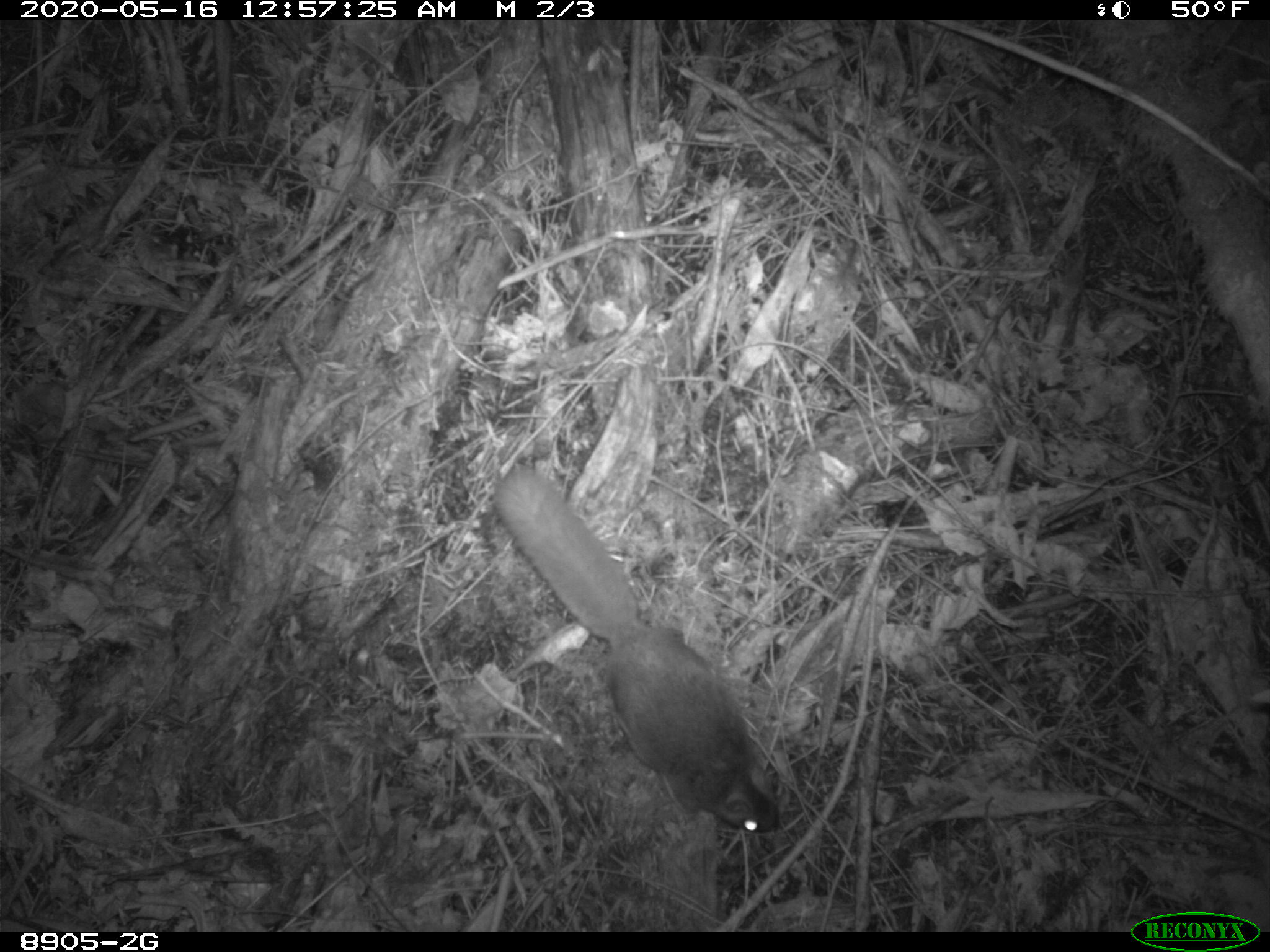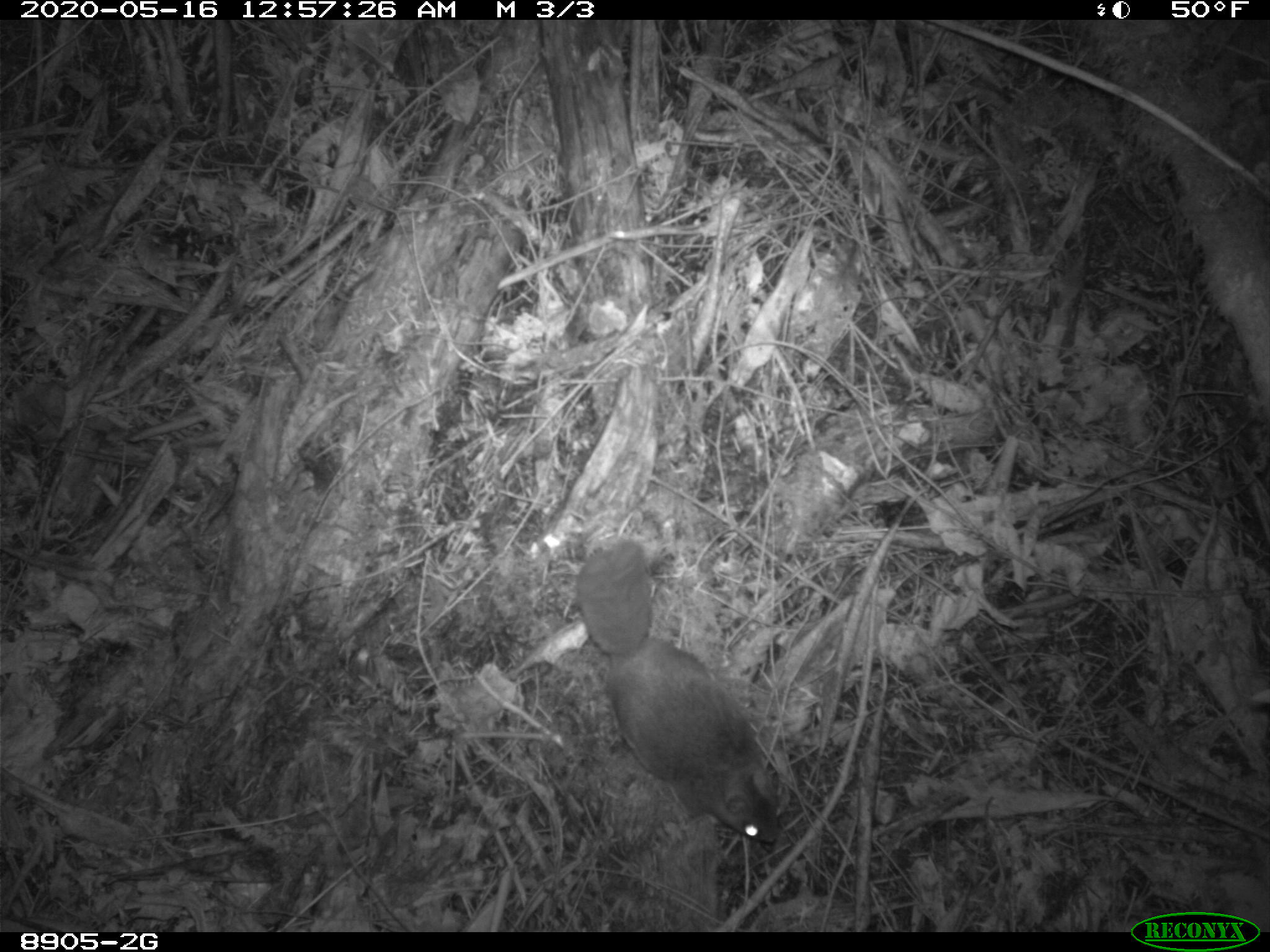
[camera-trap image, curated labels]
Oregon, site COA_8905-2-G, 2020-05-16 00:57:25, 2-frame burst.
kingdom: Animalia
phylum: Chordata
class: Mammalia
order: Rodentia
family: Sciuridae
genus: Glaucomys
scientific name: Glaucomys oregonensis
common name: humboldt's flying squirrel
Humboldt's flying squirrel (Glaucomys oregonensis).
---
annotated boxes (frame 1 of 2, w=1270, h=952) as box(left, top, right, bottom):
humboldt's flying squirrel: box(486, 455, 789, 845)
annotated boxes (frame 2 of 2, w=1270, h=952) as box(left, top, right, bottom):
humboldt's flying squirrel: box(567, 529, 790, 857)